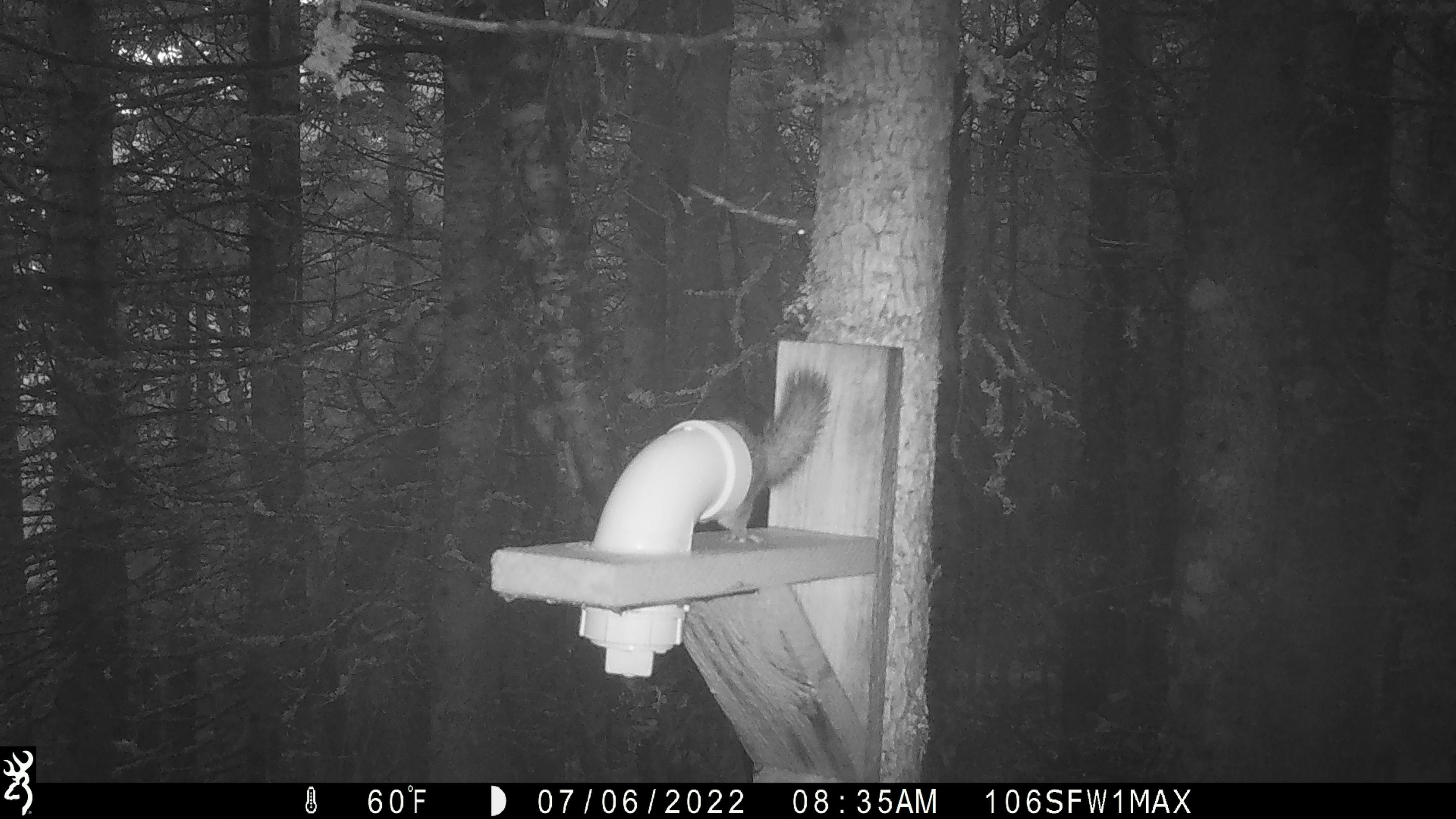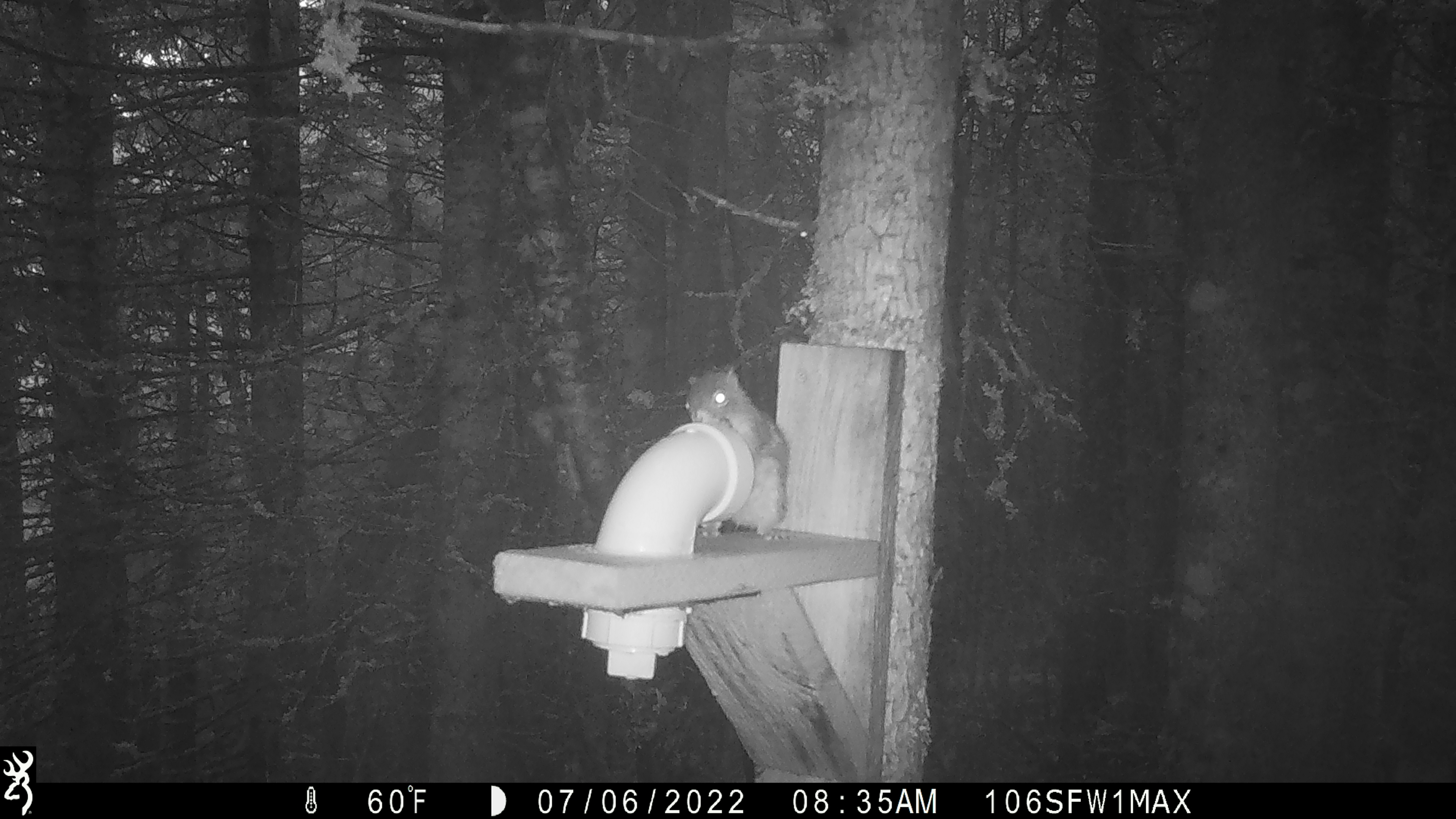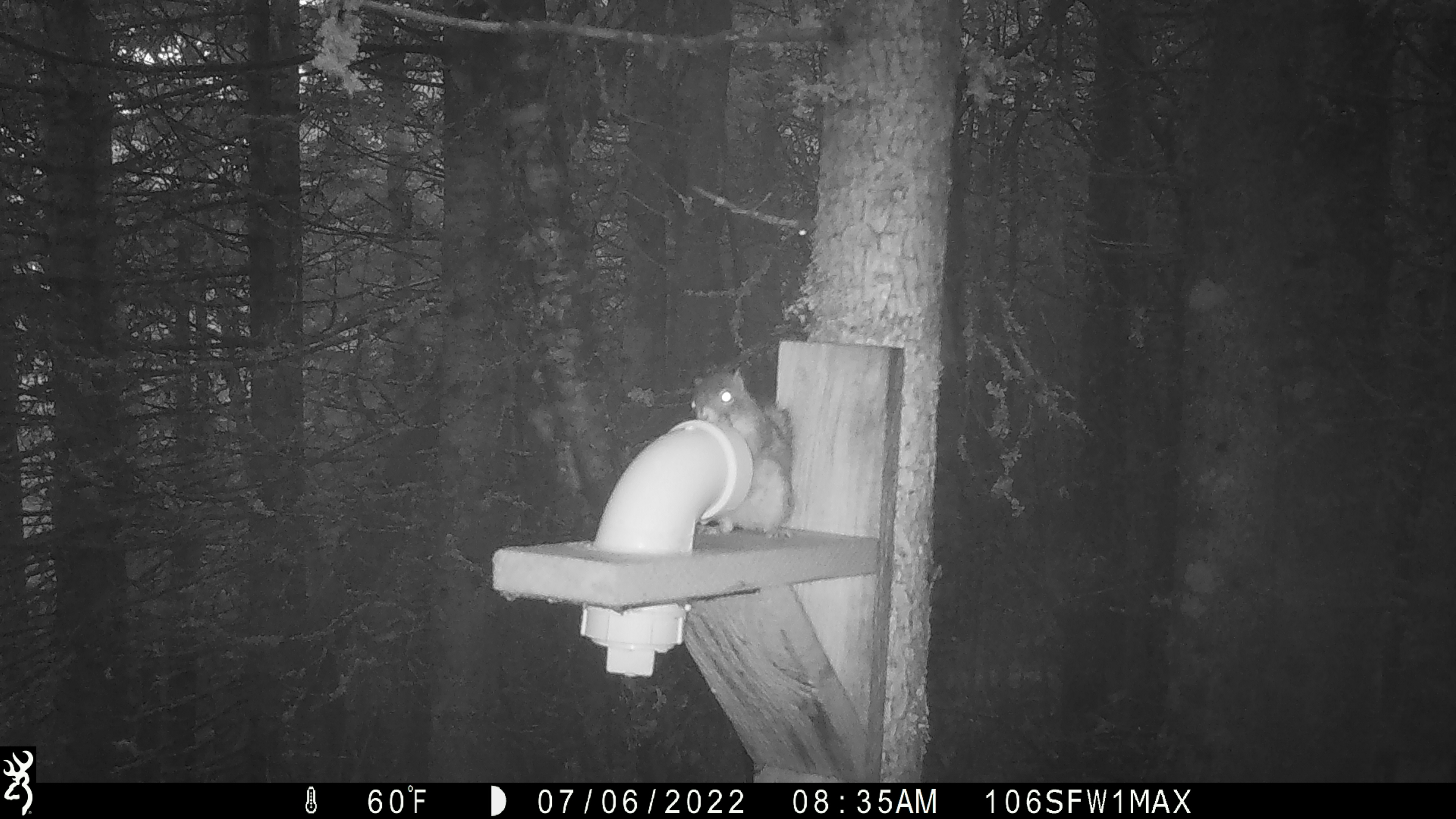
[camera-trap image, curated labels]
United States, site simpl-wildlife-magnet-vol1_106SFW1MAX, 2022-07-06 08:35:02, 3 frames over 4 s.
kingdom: Animalia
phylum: Chordata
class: Mammalia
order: Rodentia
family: Sciuridae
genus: Tamiasciurus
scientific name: Tamiasciurus hudsonicus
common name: red squirrel